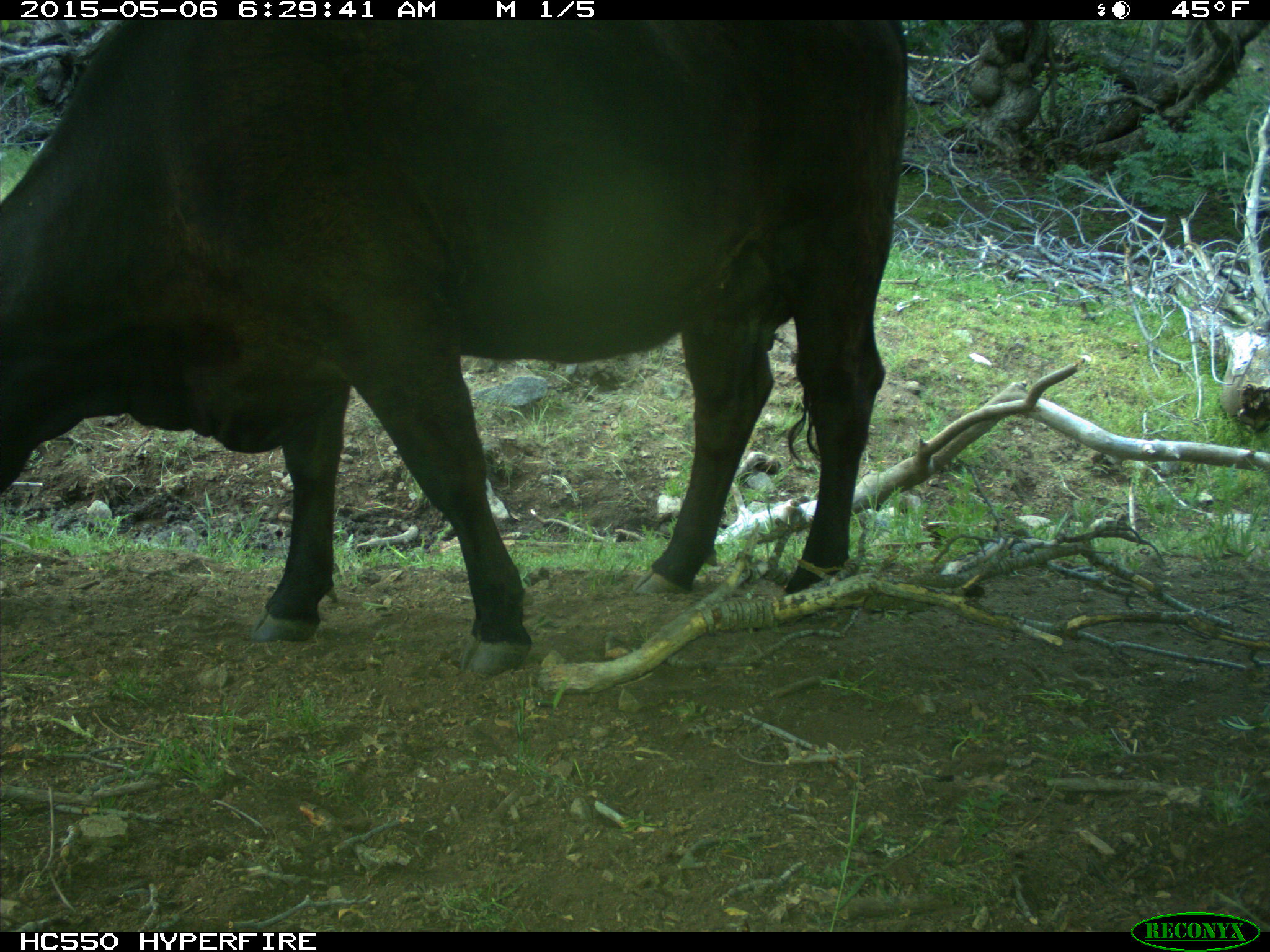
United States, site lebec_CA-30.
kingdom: Animalia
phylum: Chordata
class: Mammalia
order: Artiodactyla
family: Bovidae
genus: Bos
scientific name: Bos taurus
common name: domestic cow